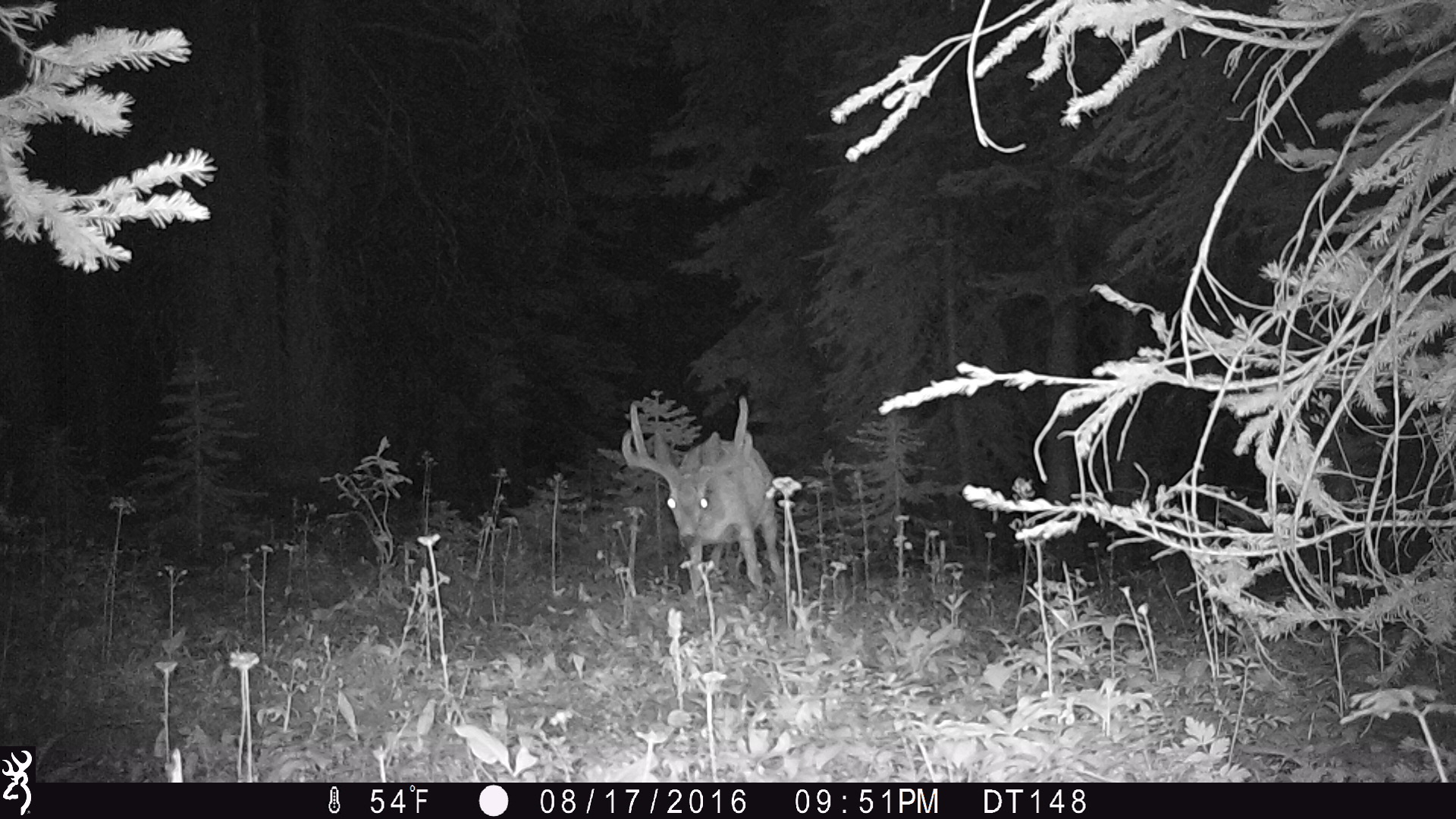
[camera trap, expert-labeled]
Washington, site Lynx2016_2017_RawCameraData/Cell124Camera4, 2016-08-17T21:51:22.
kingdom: Animalia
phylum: Chordata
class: Mammalia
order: Artiodactyla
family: Cervidae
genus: Odocoileus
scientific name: Odocoileus hemionus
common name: mule deer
Odocoileus hemionus (mule deer). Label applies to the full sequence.